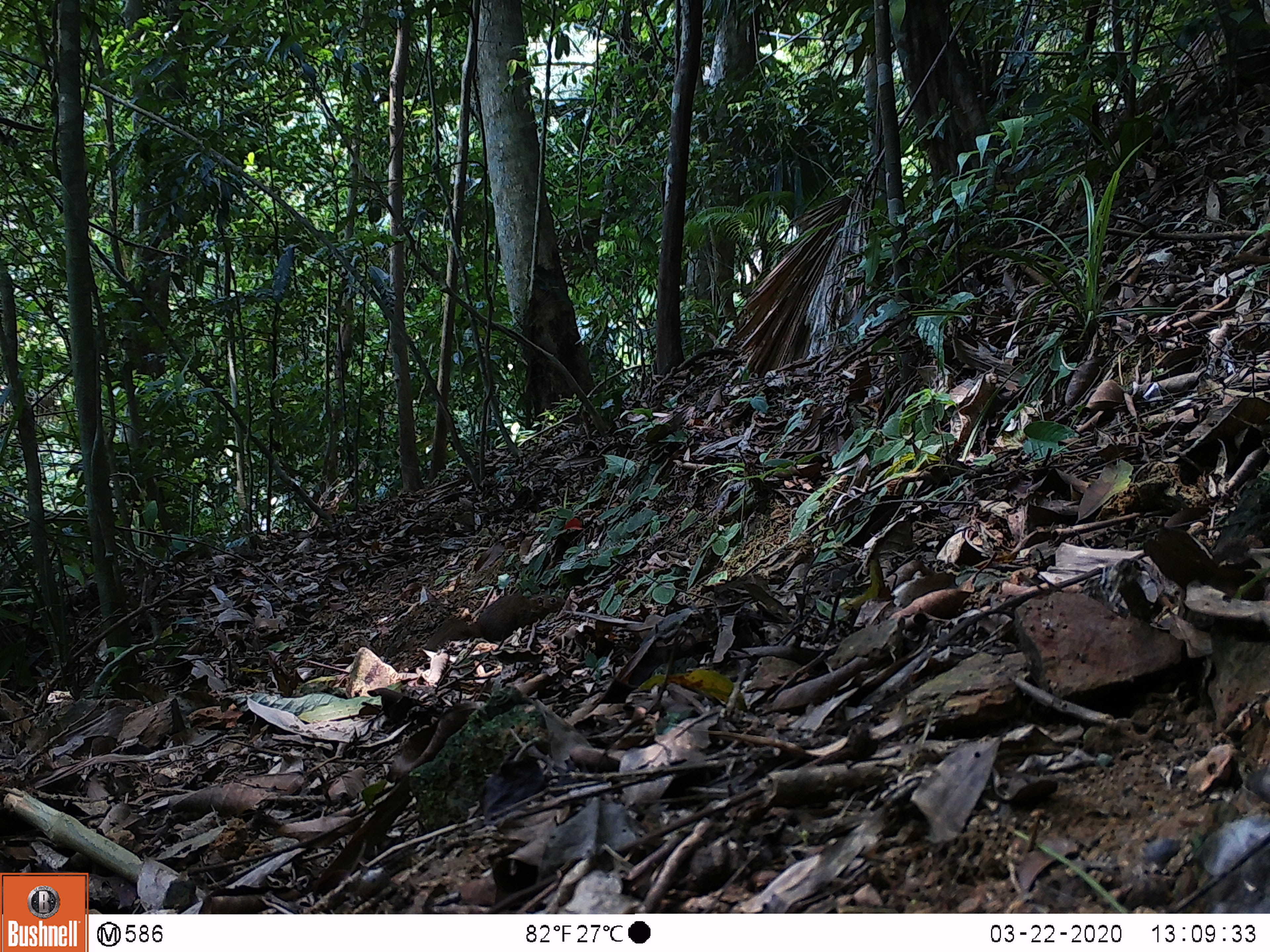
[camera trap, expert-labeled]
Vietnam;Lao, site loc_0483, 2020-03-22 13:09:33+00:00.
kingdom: Animalia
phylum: Chordata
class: Mammalia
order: Scandentia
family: Tupaiidae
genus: Tupaia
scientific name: Tupaia belangeri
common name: northern treeshrew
Northern treeshrew (Tupaia belangeri). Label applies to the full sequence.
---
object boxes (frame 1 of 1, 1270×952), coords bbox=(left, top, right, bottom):
northern treeshrew: bbox=(425, 591, 565, 652)